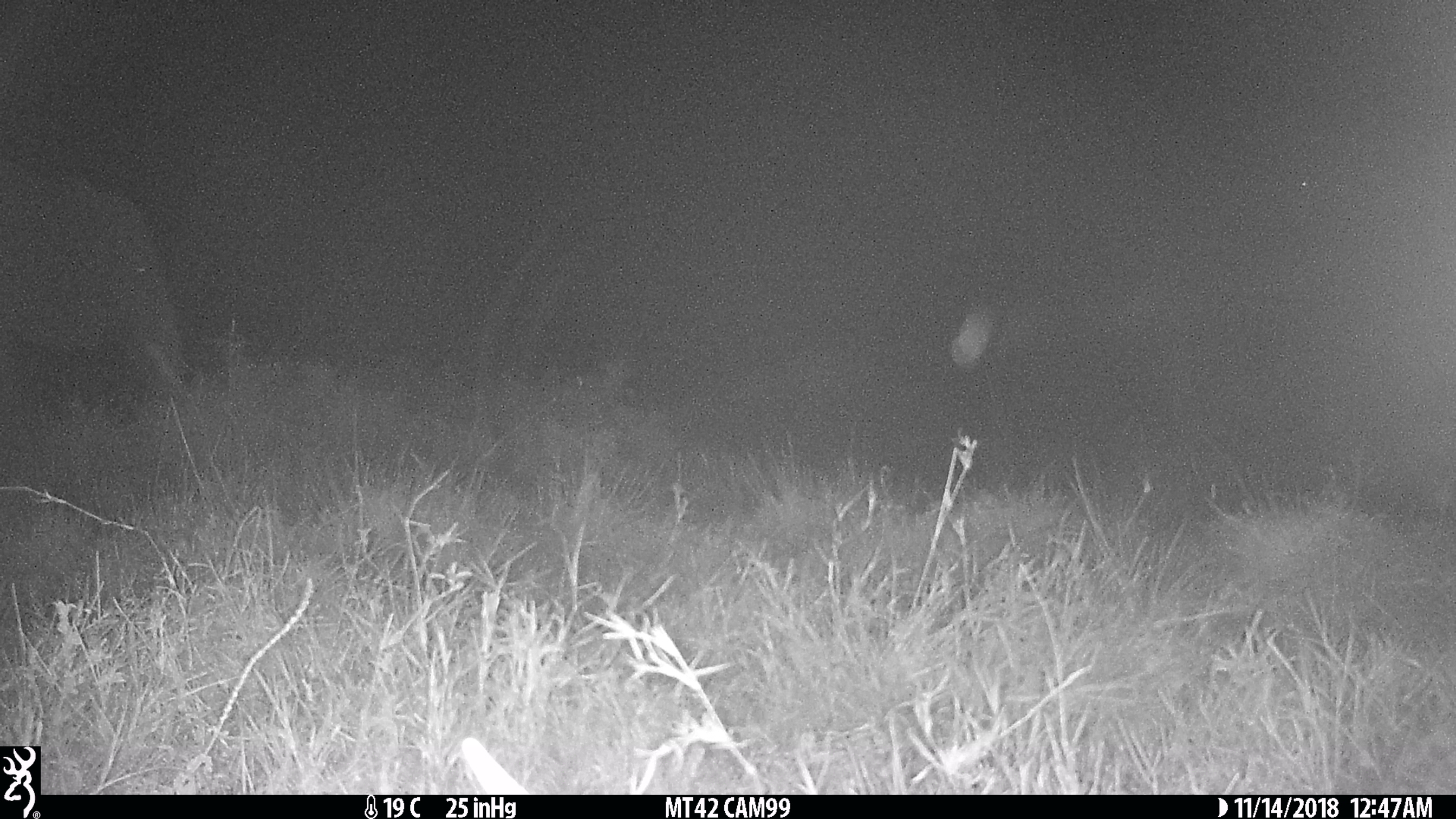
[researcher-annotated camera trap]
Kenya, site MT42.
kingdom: Animalia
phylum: Chordata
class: Mammalia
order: Proboscidea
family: Elephantidae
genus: Loxodonta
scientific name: Loxodonta africana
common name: elephant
Elephant (Loxodonta africana).